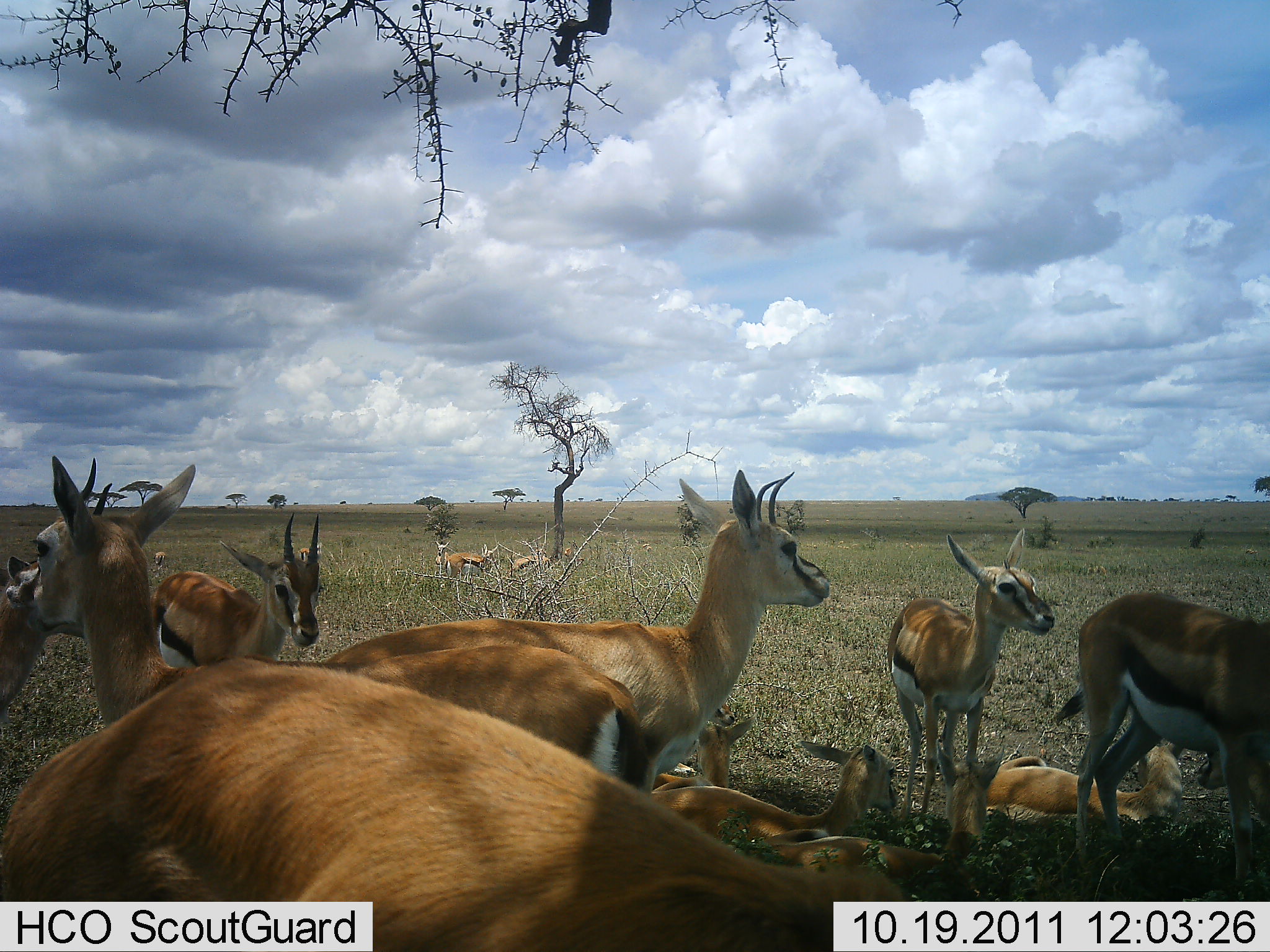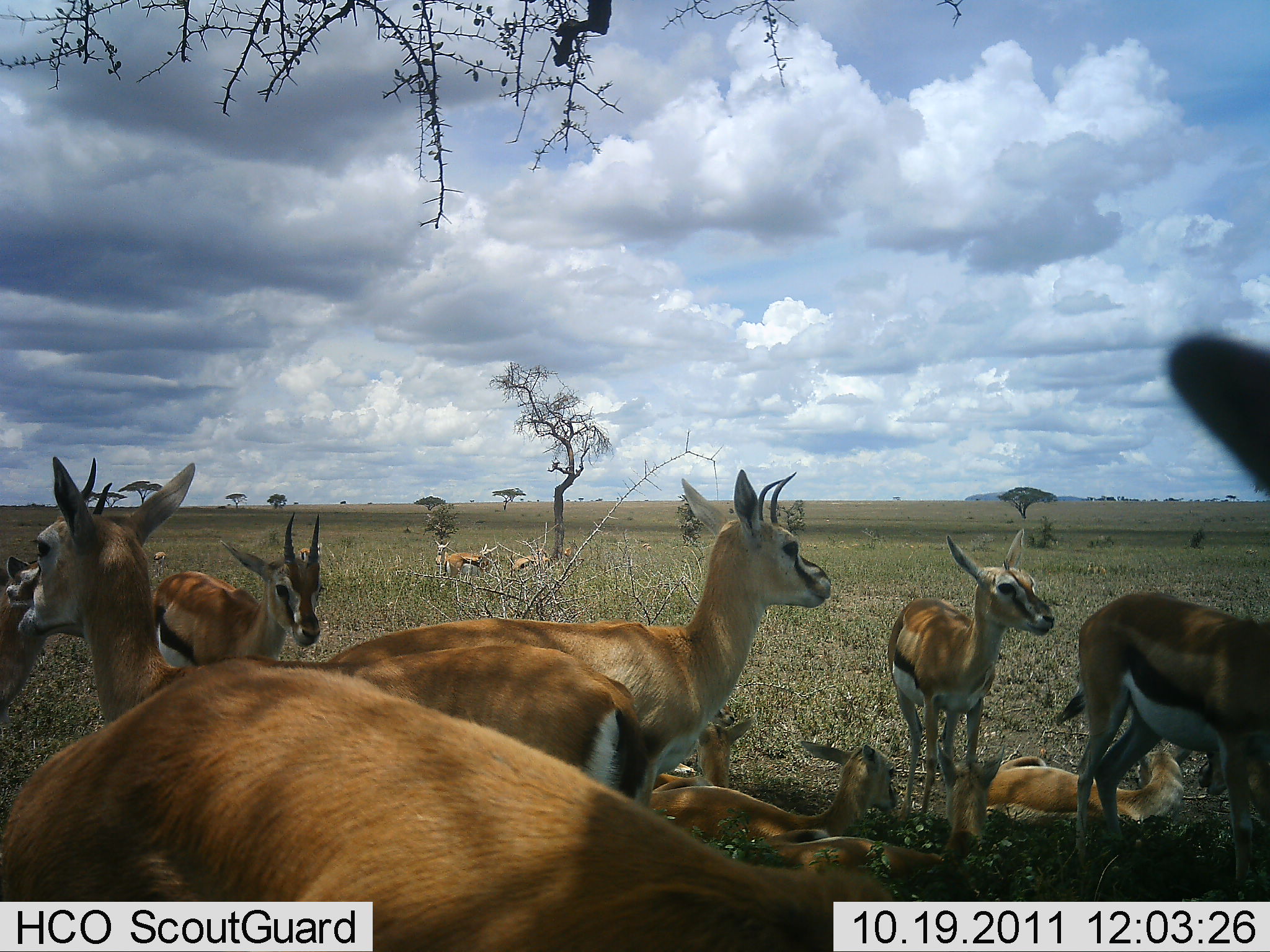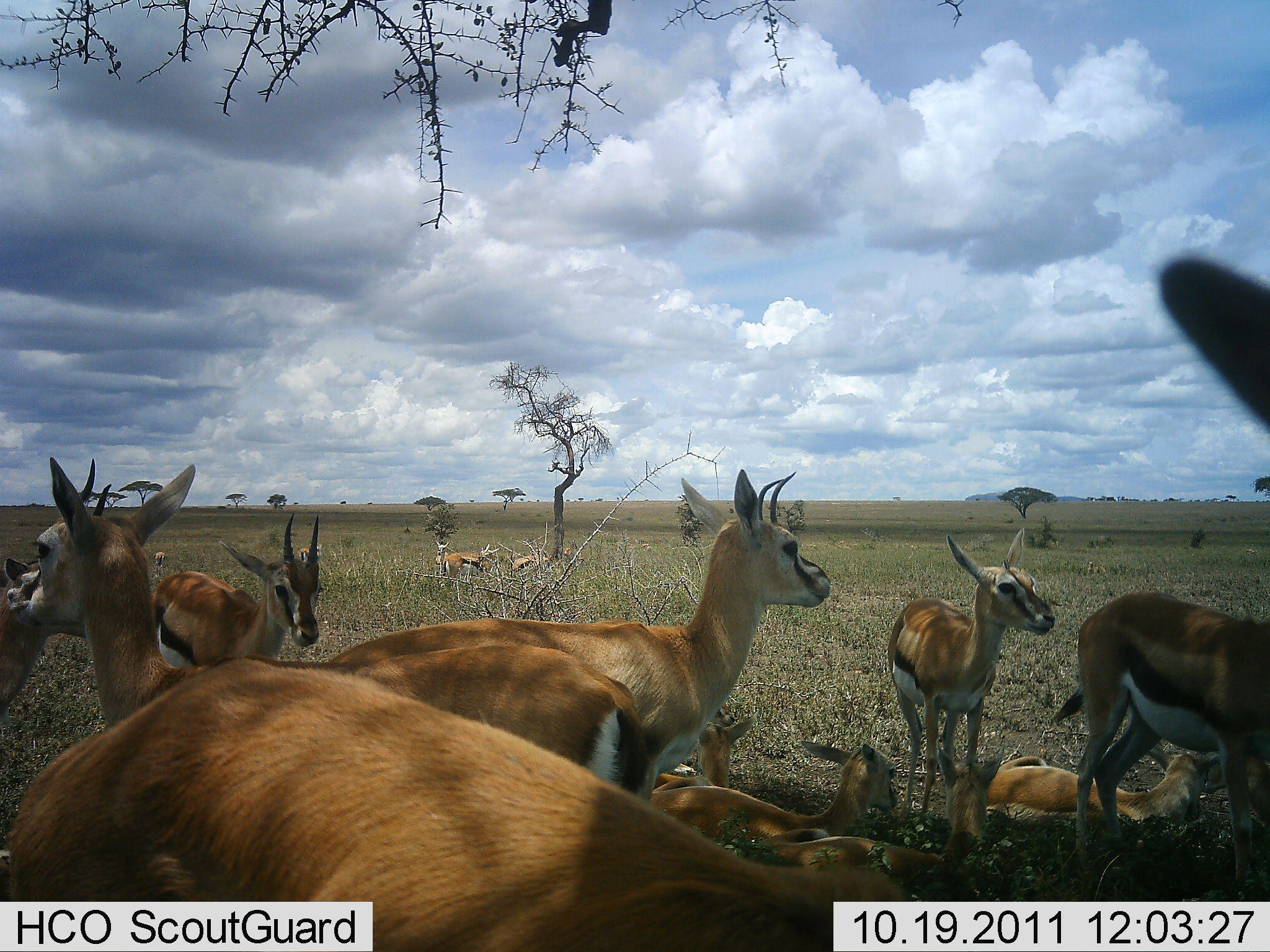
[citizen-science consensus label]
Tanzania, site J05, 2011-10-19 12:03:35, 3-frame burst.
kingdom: Animalia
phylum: Chordata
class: Mammalia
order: Artiodactyla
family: Bovidae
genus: Eudorcas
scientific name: Eudorcas thomsonii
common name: thomson's gazelle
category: gazellethomsons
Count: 11-50.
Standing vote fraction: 85%.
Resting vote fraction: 92%.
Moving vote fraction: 0%.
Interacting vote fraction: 0%.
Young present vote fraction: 31%.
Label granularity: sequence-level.